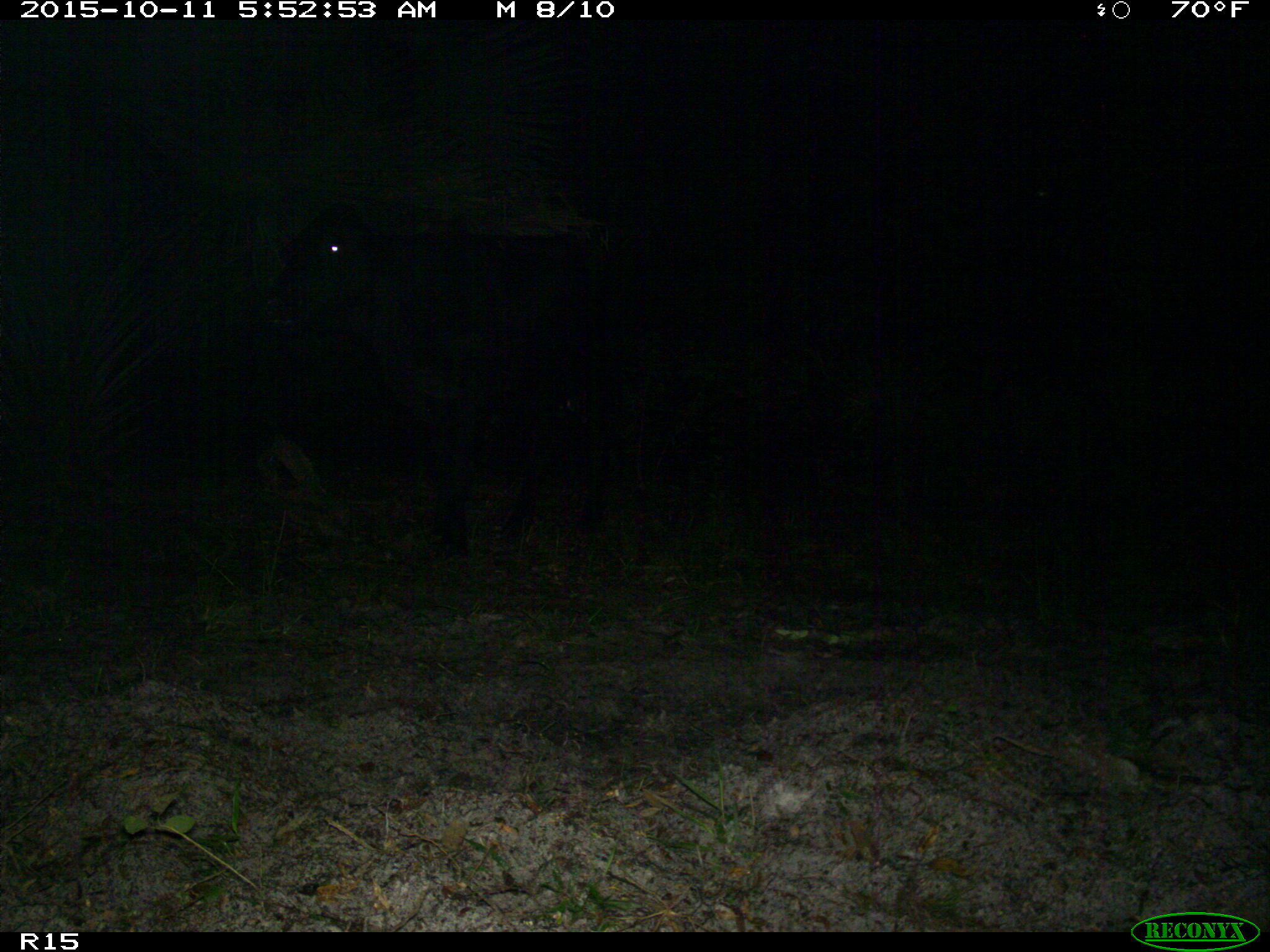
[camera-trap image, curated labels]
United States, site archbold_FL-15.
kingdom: Animalia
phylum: Chordata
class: Mammalia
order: Artiodactyla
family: Bovidae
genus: Bos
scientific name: Bos taurus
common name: domestic cow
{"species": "Bos taurus (domestic cow)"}